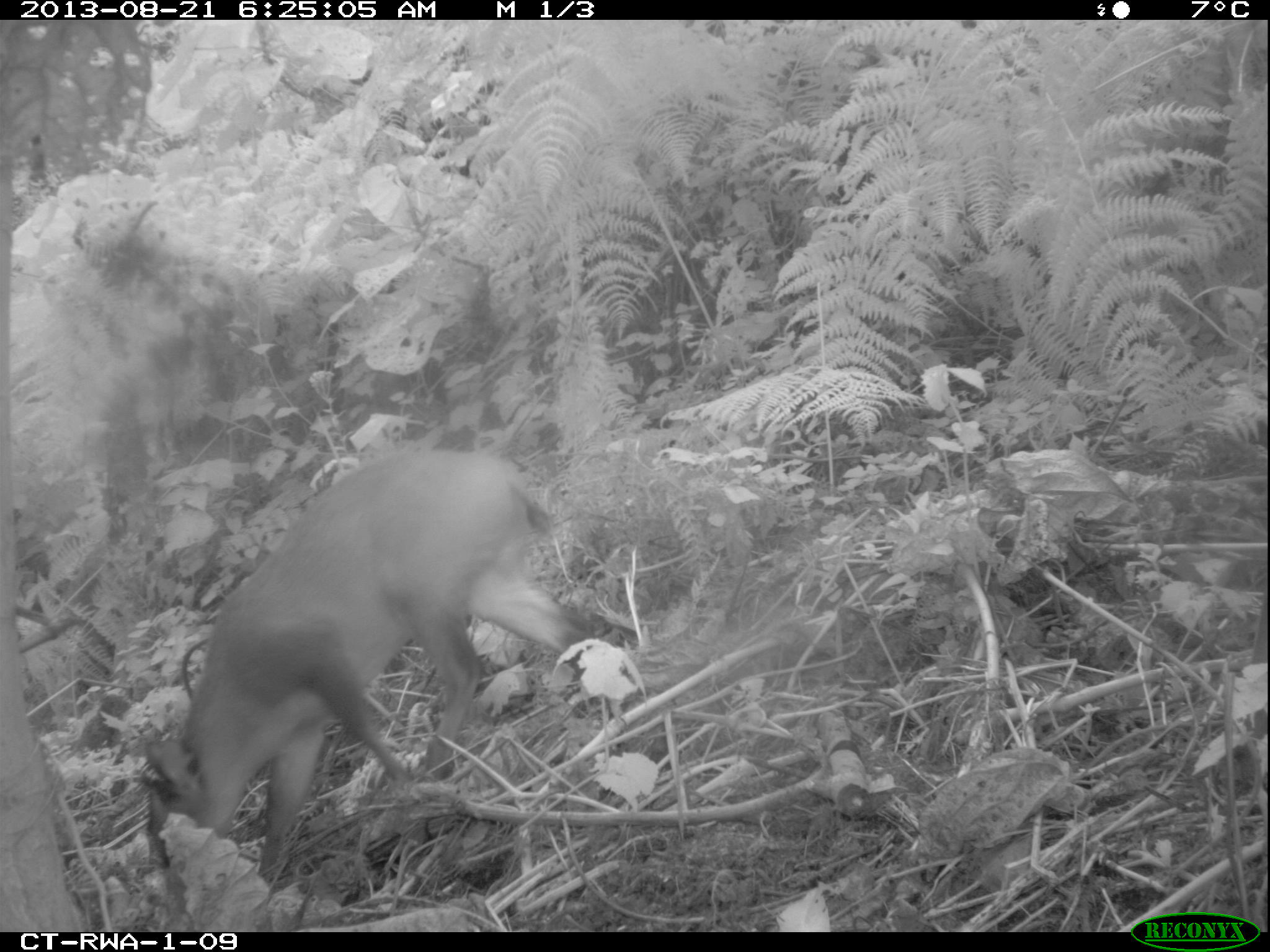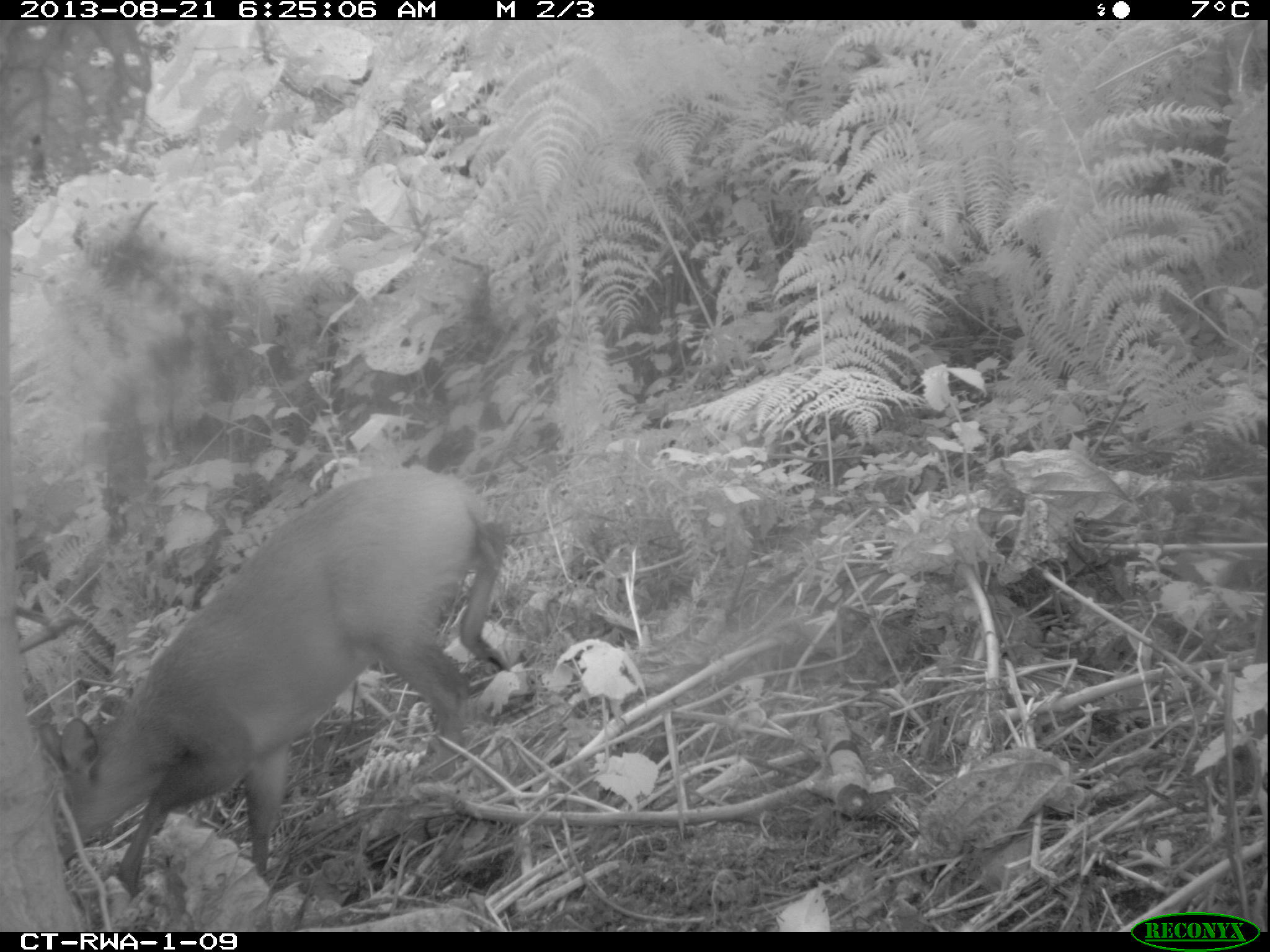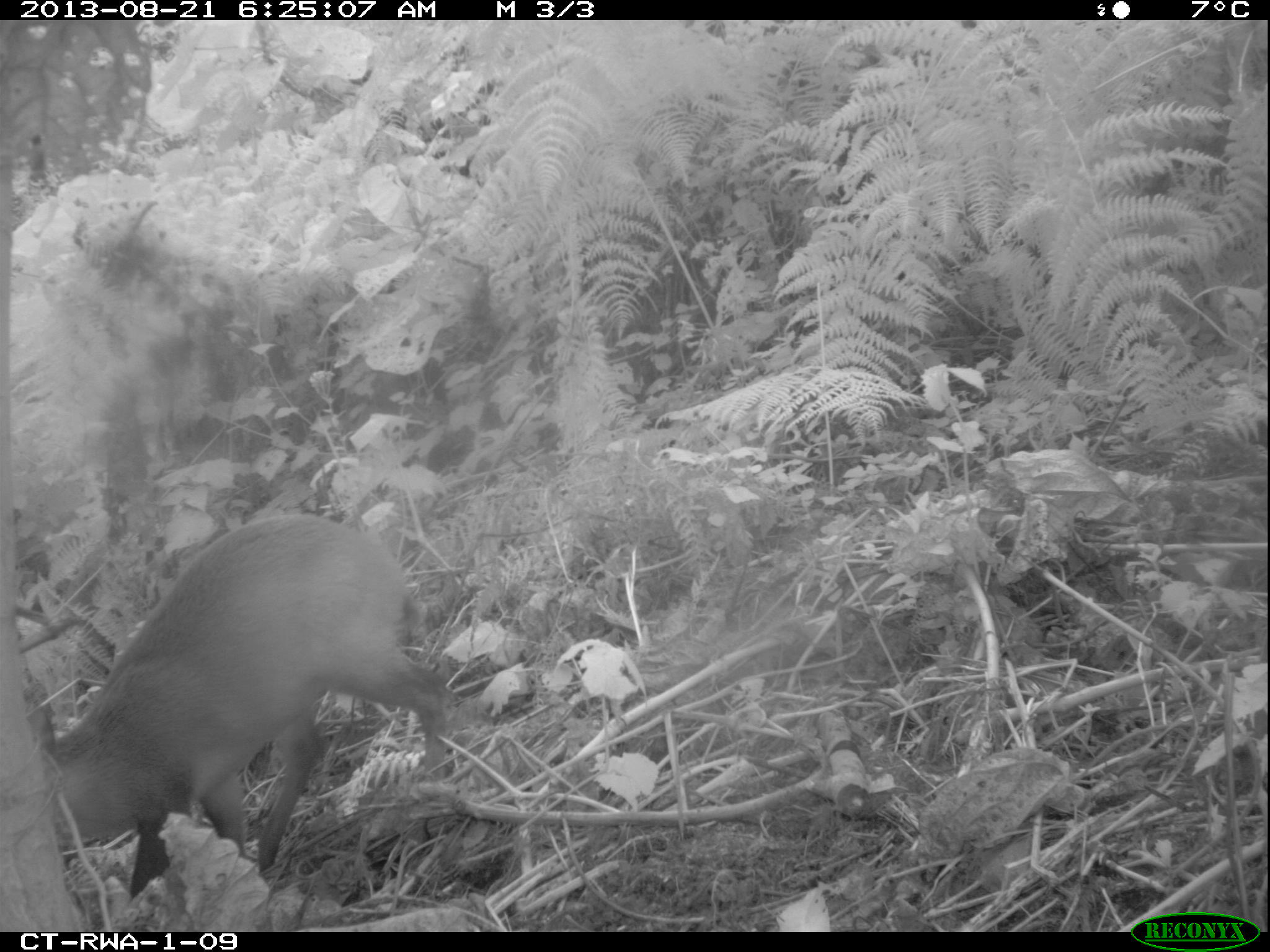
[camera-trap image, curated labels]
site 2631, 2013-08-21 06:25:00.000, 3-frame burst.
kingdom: Animalia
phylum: Chordata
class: Mammalia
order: Artiodactyla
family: Bovidae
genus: Cephalophus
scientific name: Cephalophus nigrifrons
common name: black-fronted duiker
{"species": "Cephalophus nigrifrons (black-fronted duiker)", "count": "2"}